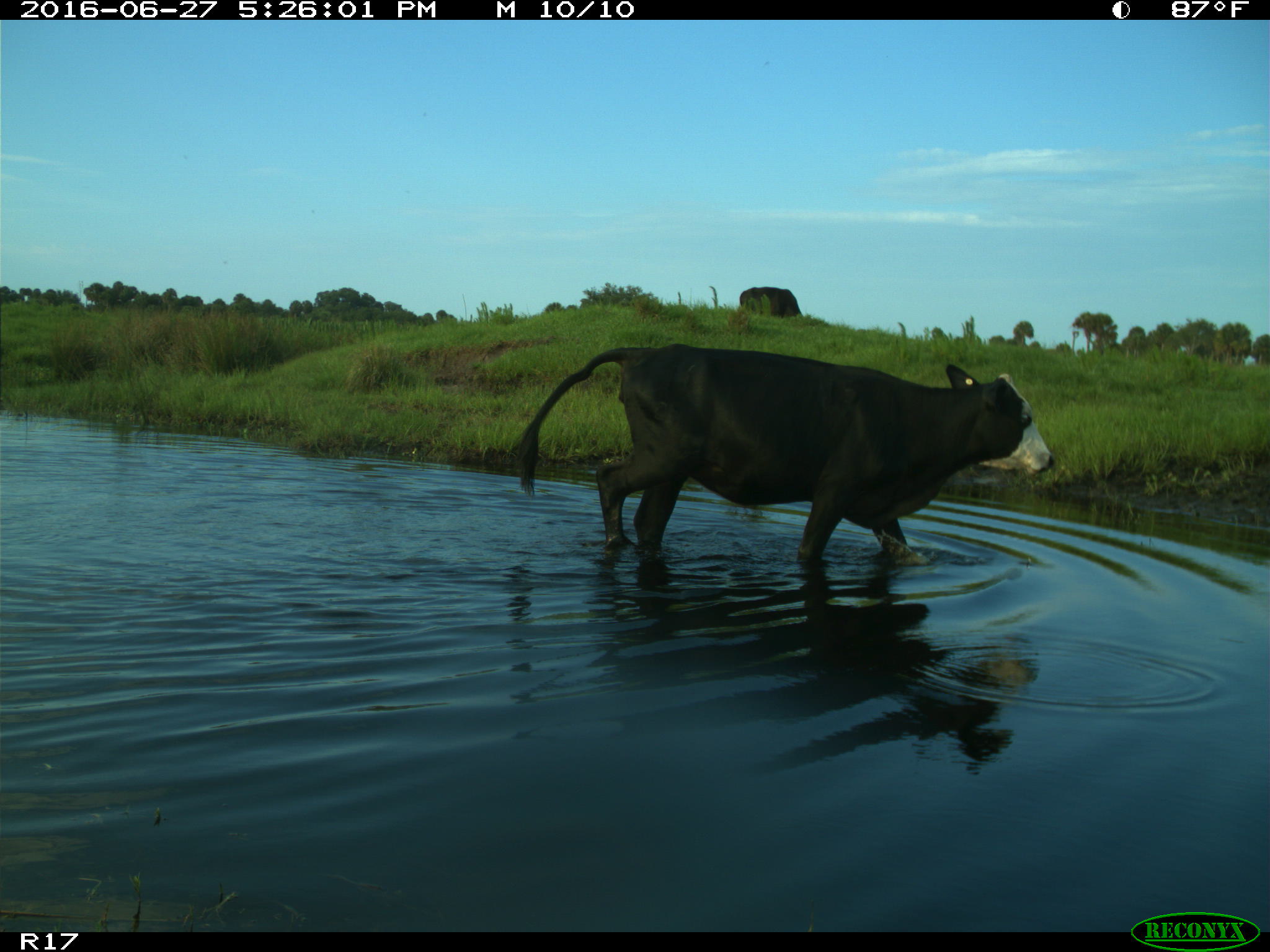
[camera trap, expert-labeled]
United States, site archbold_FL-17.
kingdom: Animalia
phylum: Chordata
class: Mammalia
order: Artiodactyla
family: Bovidae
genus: Bos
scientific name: Bos taurus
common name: domestic cow